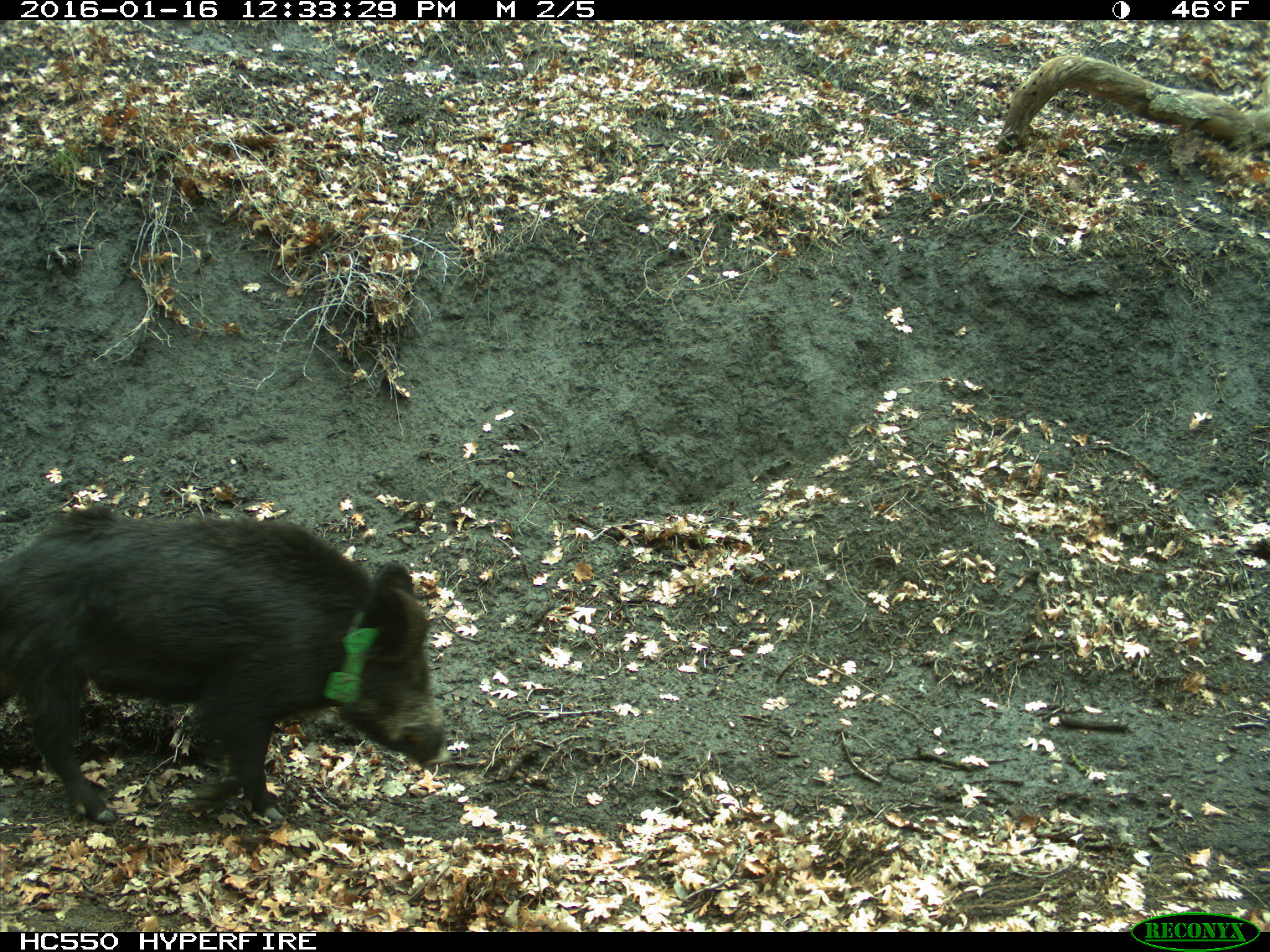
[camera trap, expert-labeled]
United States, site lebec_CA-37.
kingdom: Animalia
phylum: Chordata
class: Mammalia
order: Artiodactyla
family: Suidae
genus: Sus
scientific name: Sus scrofa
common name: wild boar